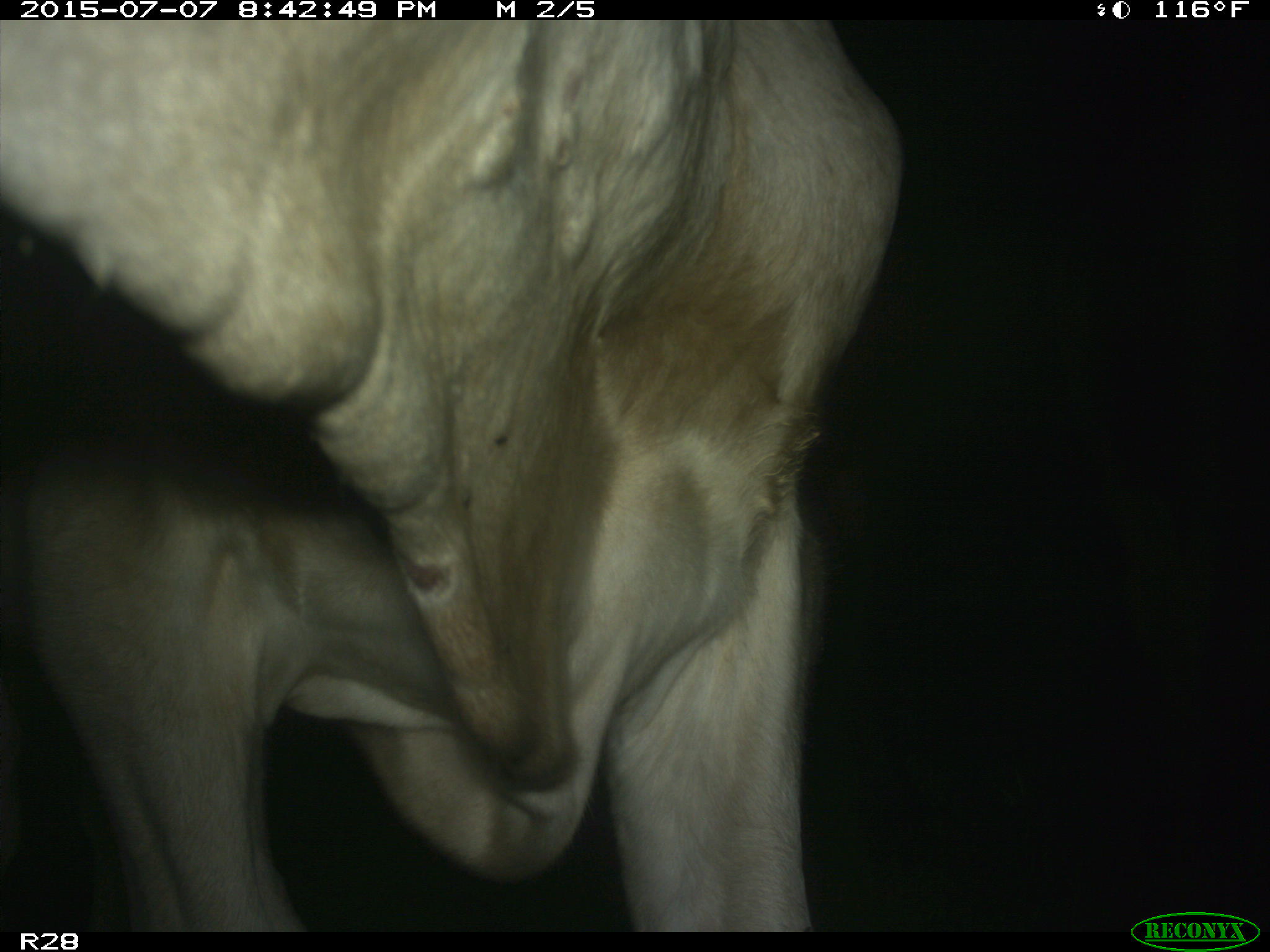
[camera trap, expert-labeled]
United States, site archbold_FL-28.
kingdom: Animalia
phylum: Chordata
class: Mammalia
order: Artiodactyla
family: Bovidae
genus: Bos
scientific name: Bos taurus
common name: domestic cow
Bos taurus (domestic cow).